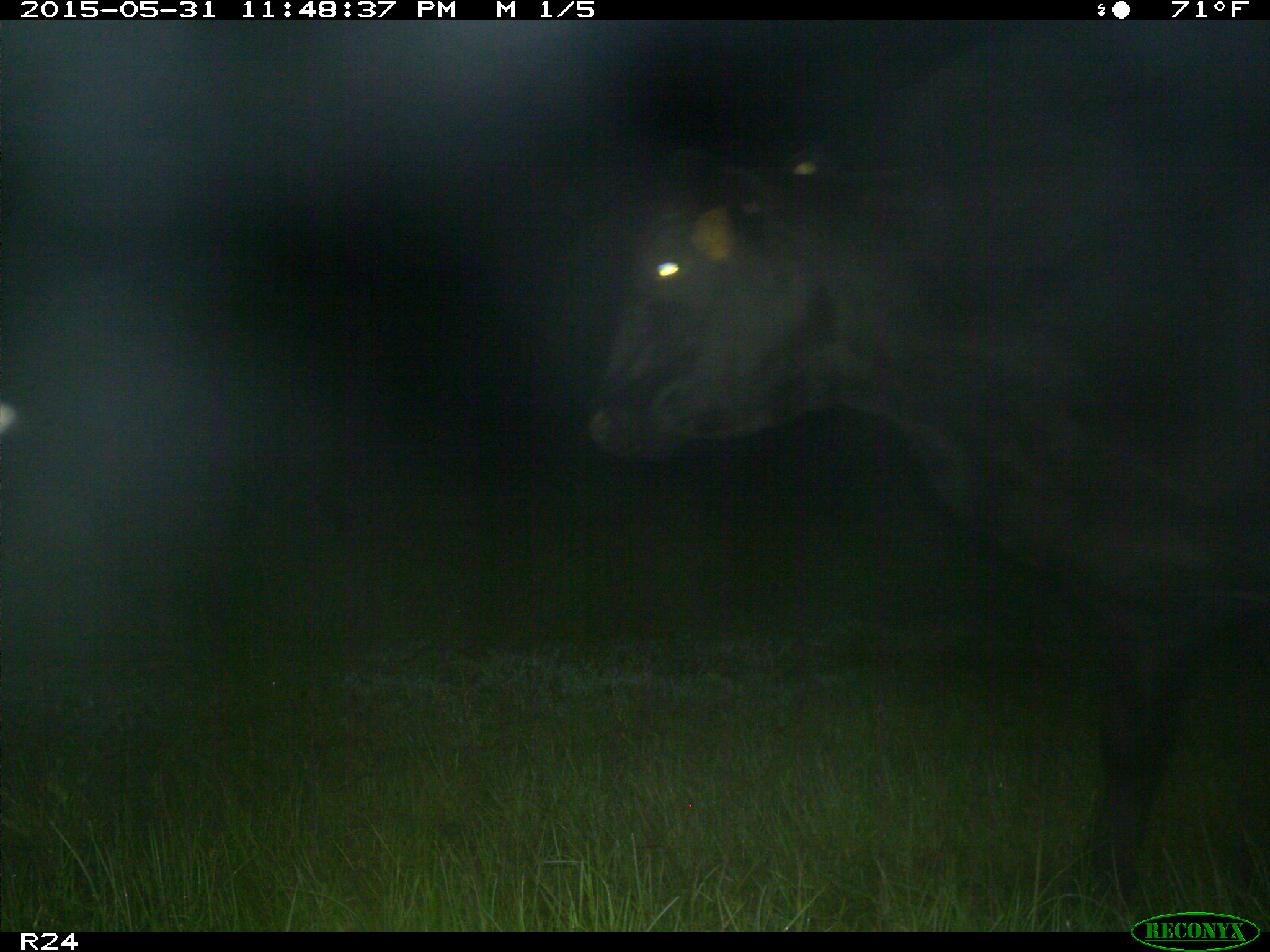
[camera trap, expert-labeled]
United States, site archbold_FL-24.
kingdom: Animalia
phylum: Chordata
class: Mammalia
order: Artiodactyla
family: Bovidae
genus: Bos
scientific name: Bos taurus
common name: domestic cow